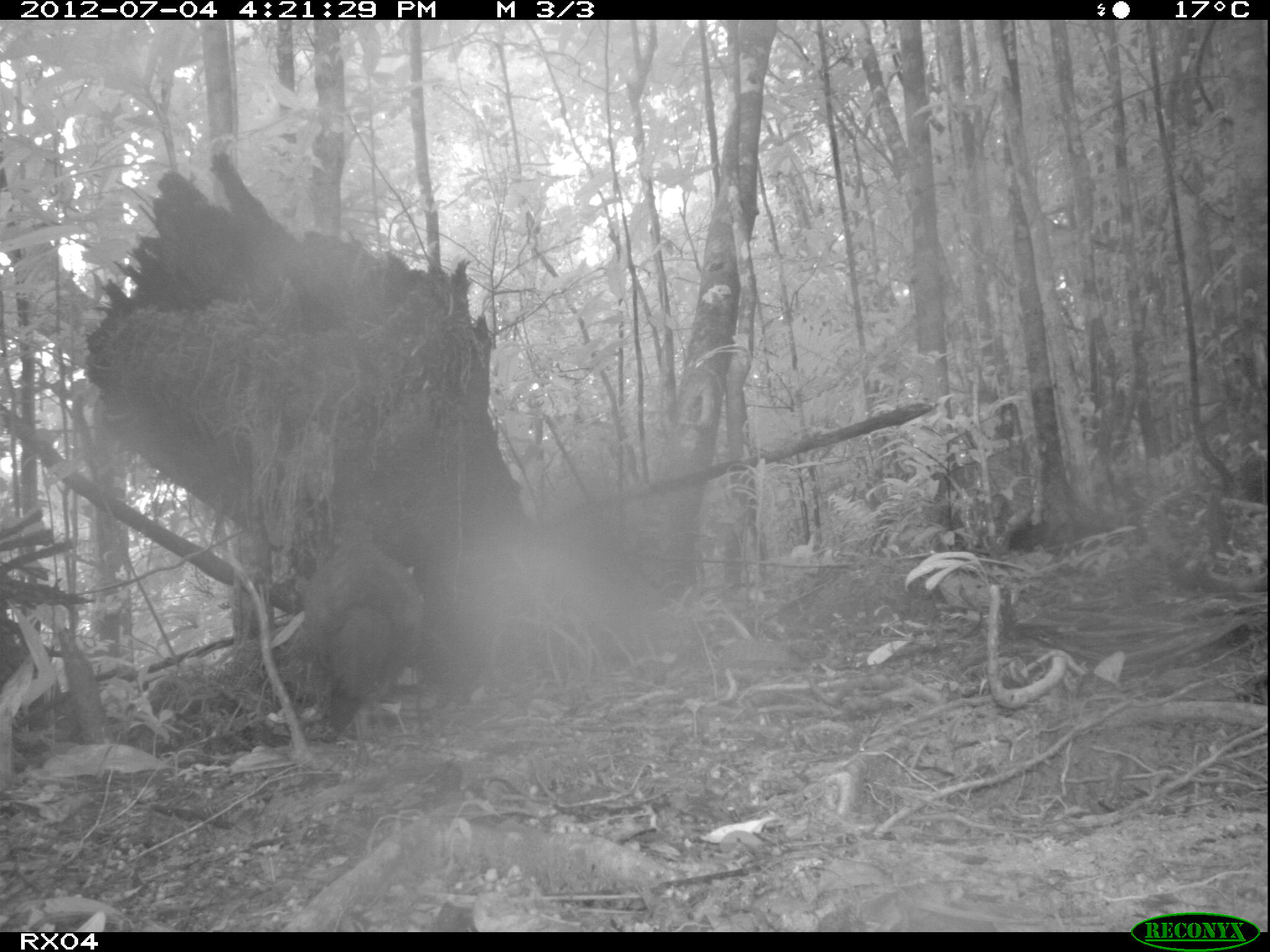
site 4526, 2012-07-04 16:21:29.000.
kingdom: Animalia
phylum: Chordata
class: Aves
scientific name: Aves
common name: bird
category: unknown bird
Unknown bird (bird) (Aves), count 1.